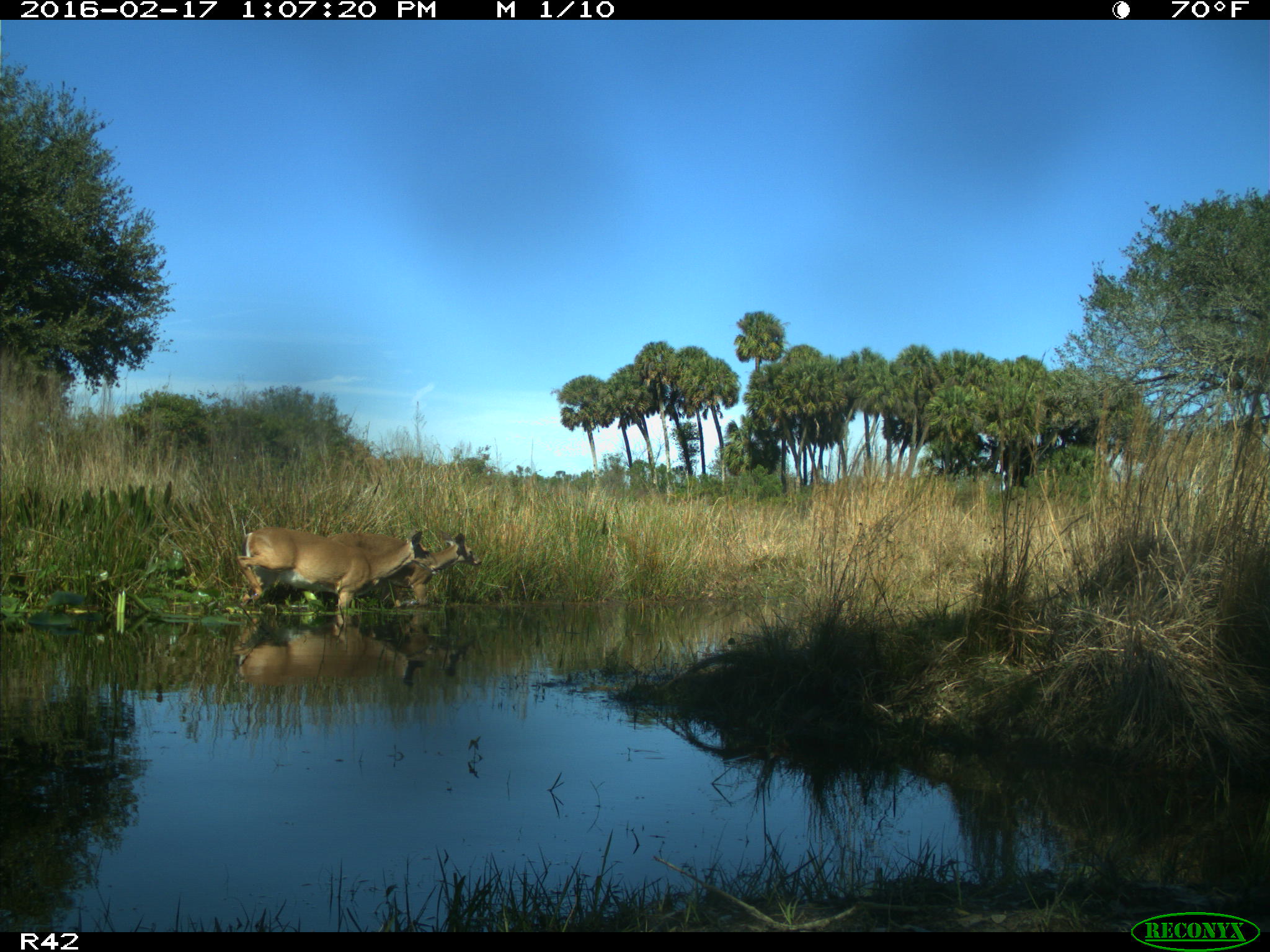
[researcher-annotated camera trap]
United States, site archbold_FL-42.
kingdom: Animalia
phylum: Chordata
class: Mammalia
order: Artiodactyla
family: Cervidae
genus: Odocoileus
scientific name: Odocoileus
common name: deer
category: unidentified deer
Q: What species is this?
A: Unidentified deer (deer) (Odocoileus).